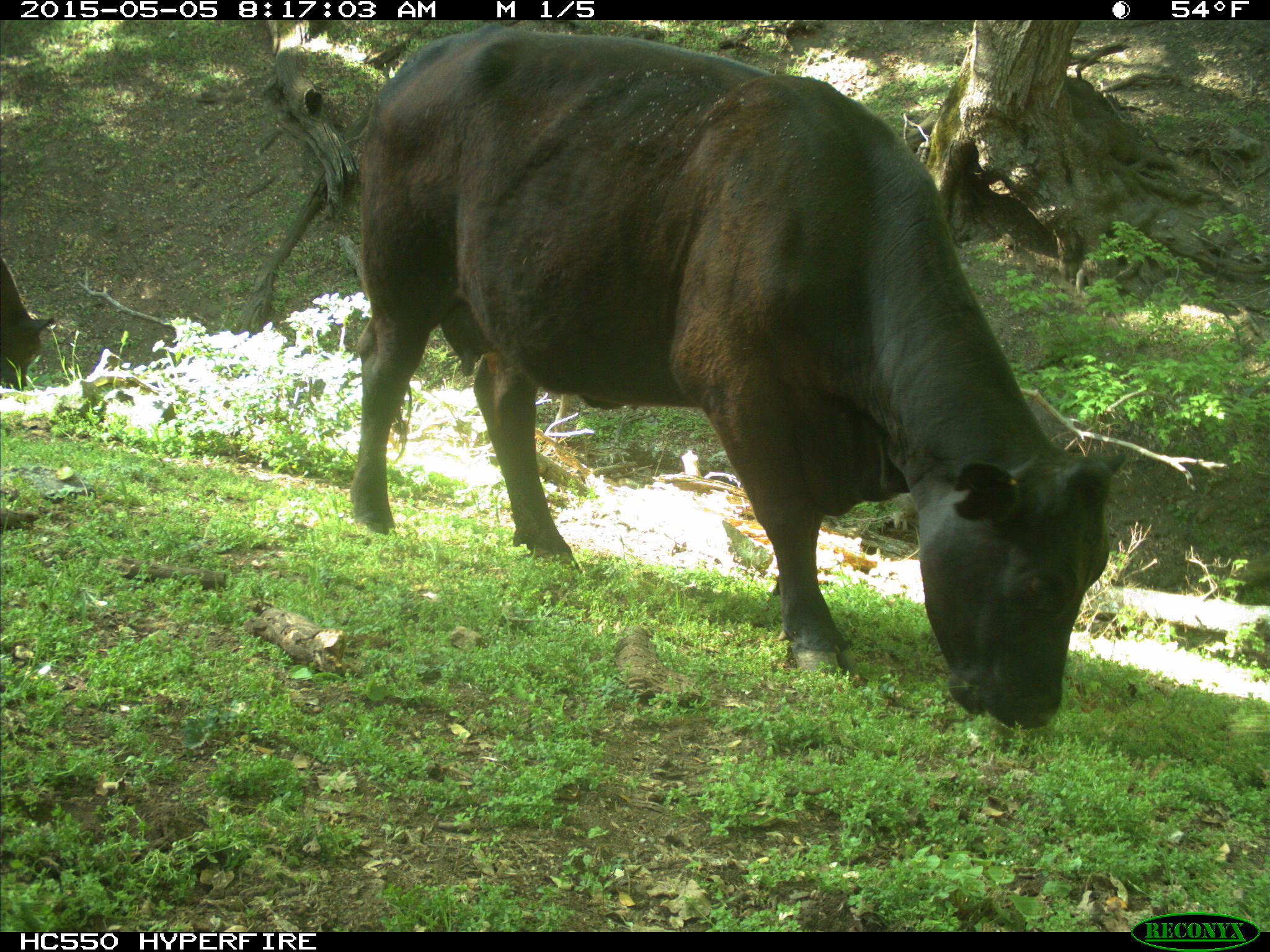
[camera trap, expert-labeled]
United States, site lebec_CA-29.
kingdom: Animalia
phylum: Chordata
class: Mammalia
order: Artiodactyla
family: Bovidae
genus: Bos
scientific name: Bos taurus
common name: domestic cow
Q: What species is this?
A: Bos taurus (domestic cow).